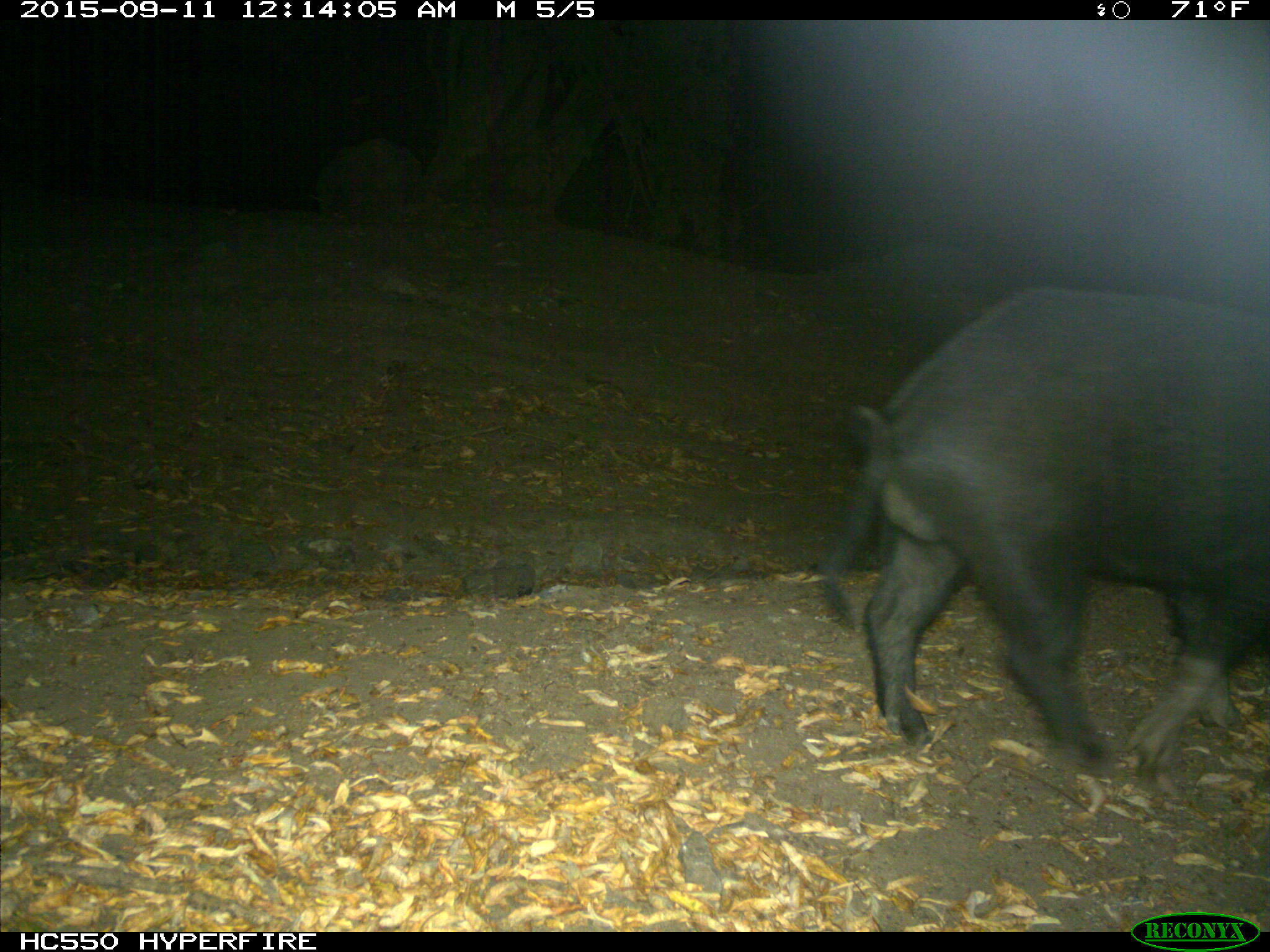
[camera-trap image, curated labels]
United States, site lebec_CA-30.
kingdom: Animalia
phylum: Chordata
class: Mammalia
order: Artiodactyla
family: Suidae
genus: Sus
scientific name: Sus scrofa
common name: wild boar